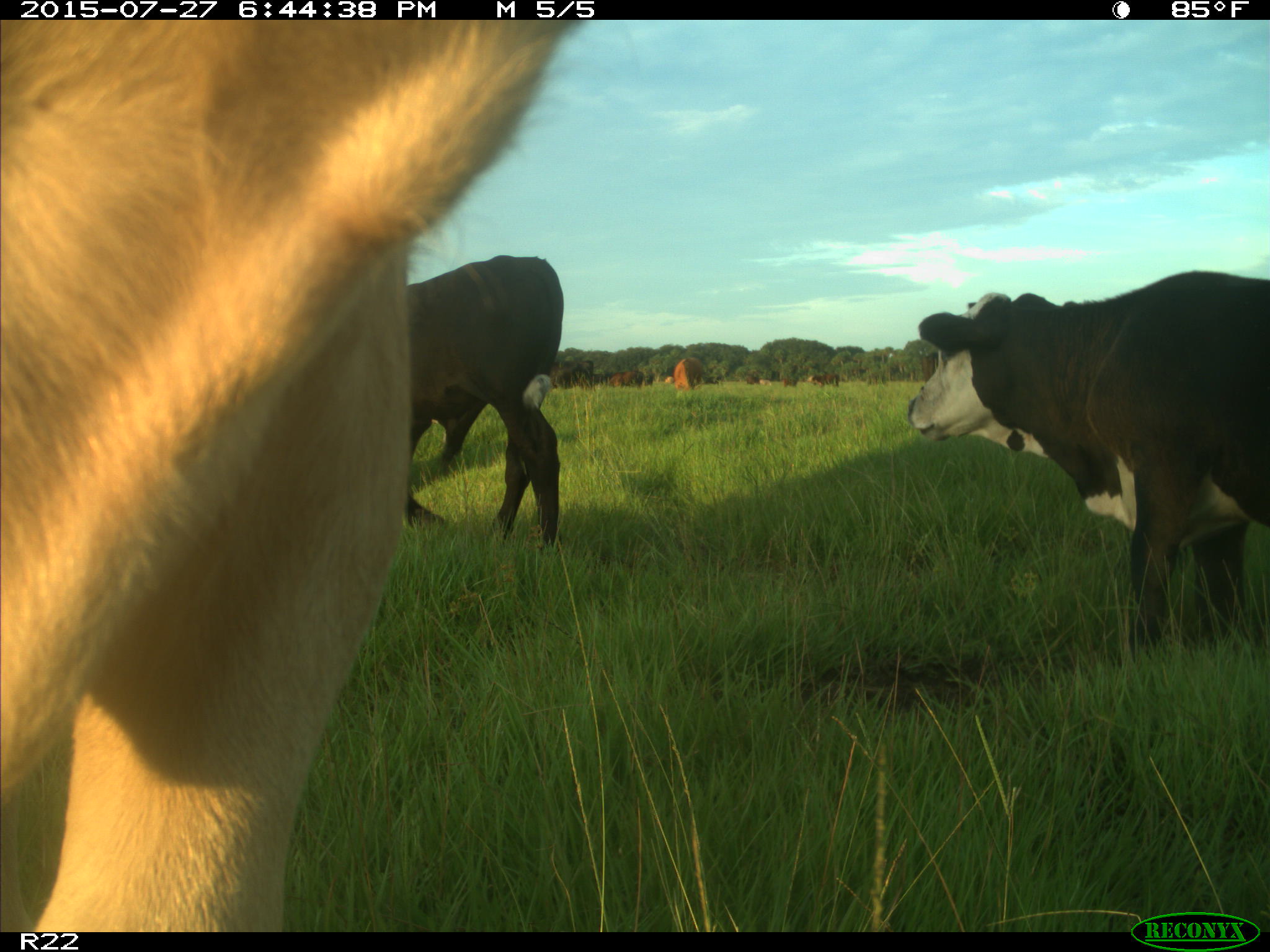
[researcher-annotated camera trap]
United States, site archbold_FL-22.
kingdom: Animalia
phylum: Chordata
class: Mammalia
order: Artiodactyla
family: Bovidae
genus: Bos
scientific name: Bos taurus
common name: domestic cow